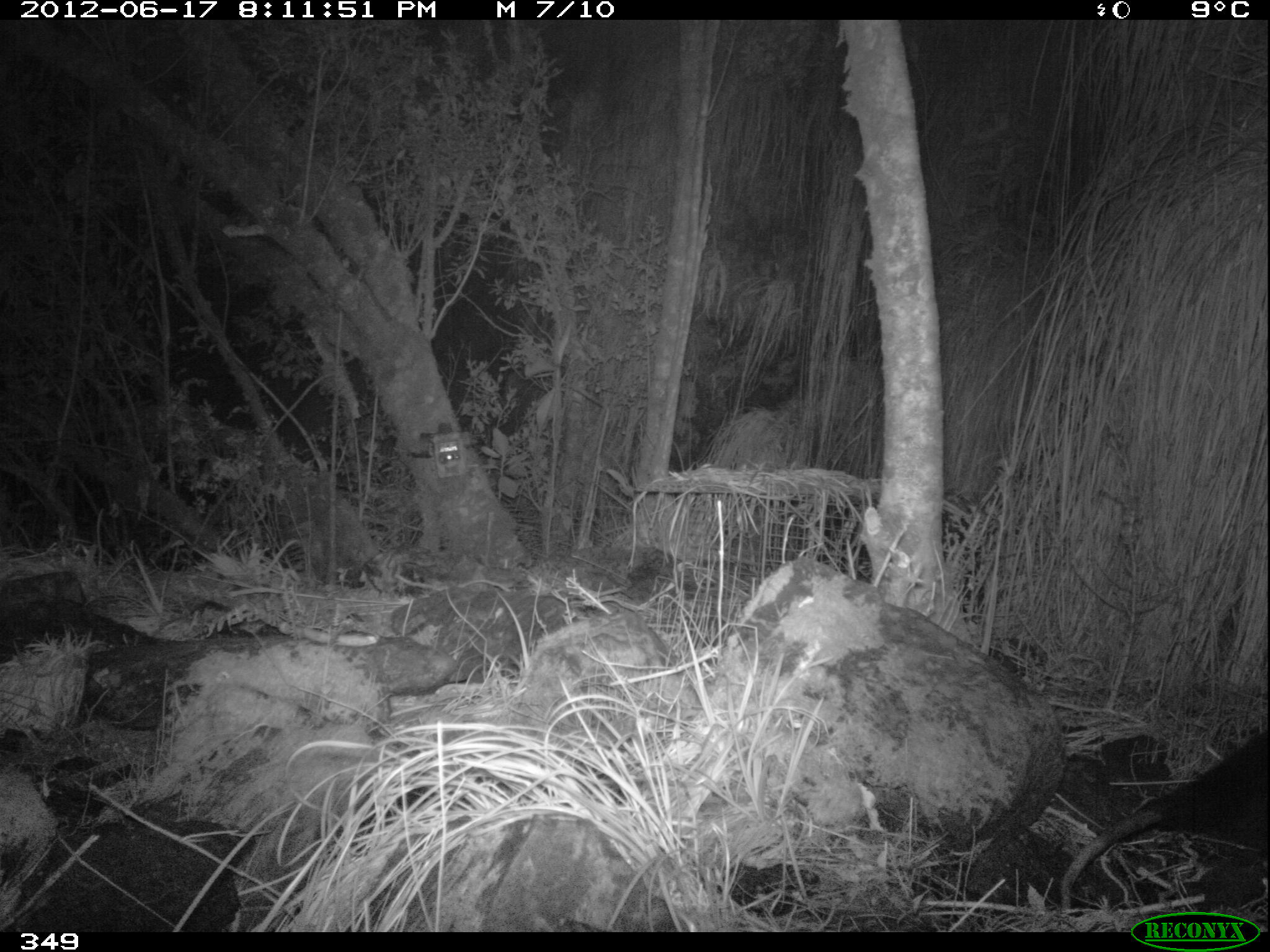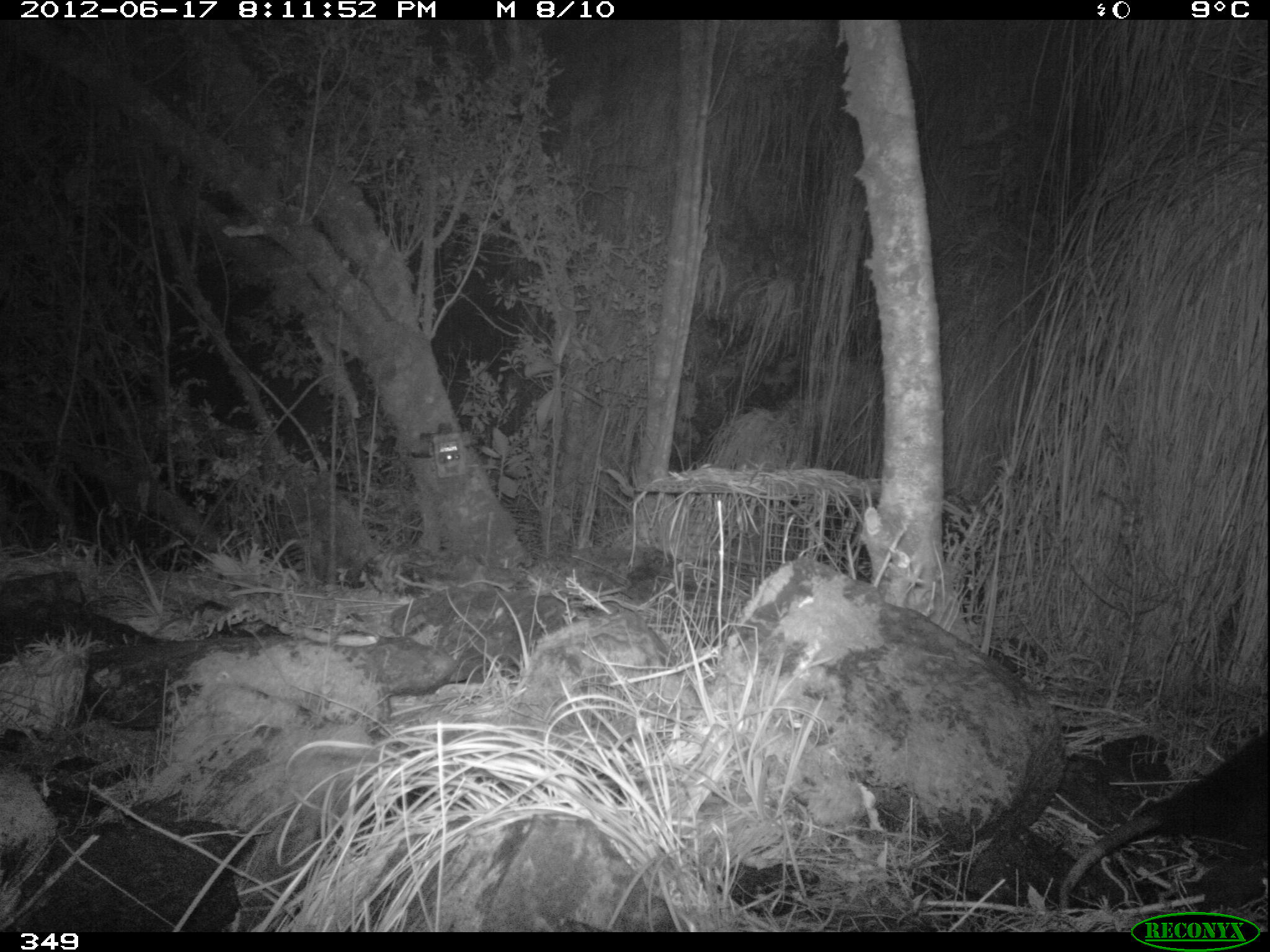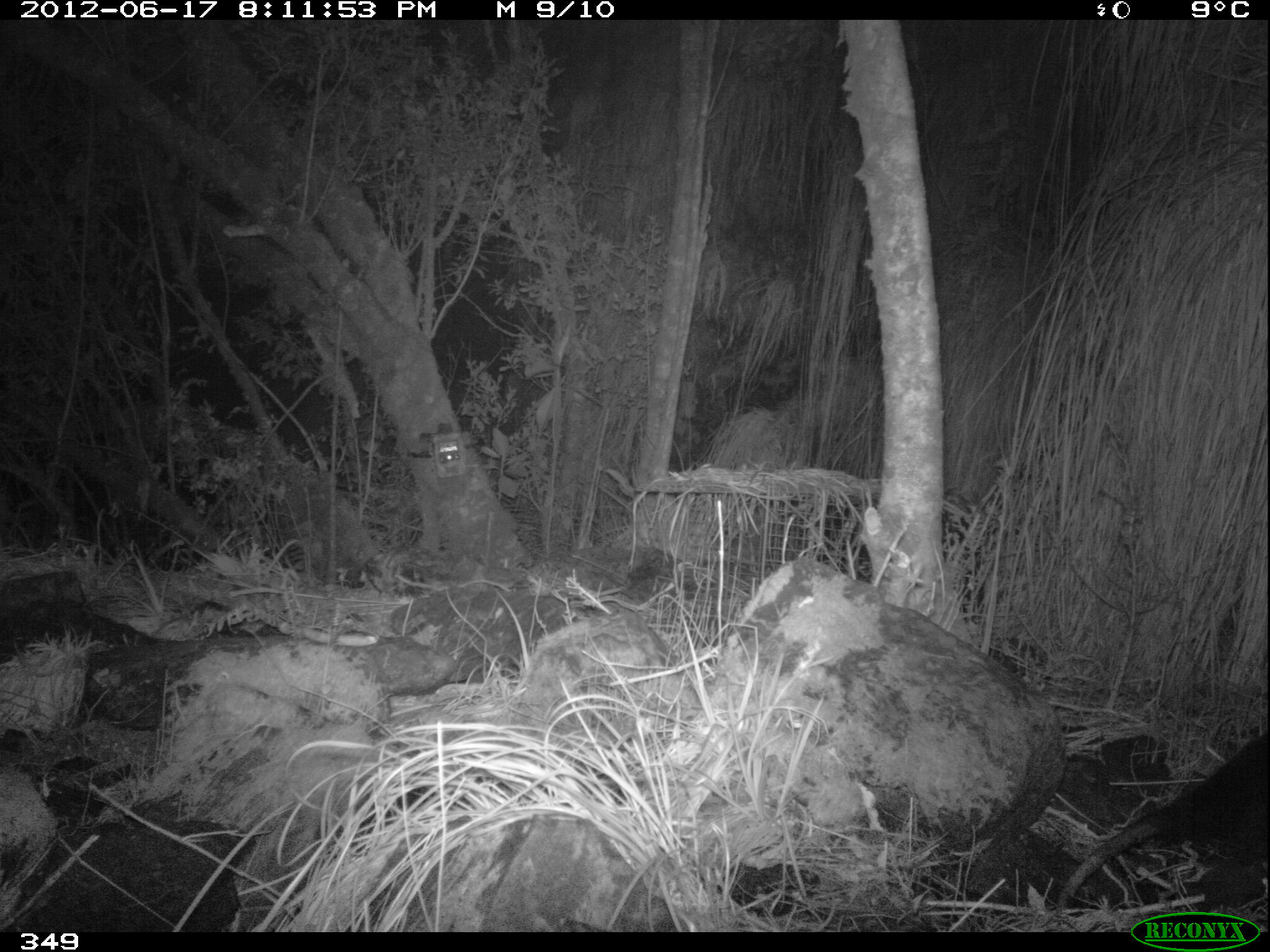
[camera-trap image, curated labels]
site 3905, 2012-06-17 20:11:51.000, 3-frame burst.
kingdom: Animalia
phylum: Chordata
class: Mammalia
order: Didelphimorphia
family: Didelphidae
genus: Didelphis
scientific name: Didelphis pernigra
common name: andean white-eared opossum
Didelphis pernigra (andean white-eared opossum).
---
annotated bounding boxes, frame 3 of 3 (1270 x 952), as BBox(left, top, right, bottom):
didelphis pernigra: BBox(1050, 723, 1270, 920)